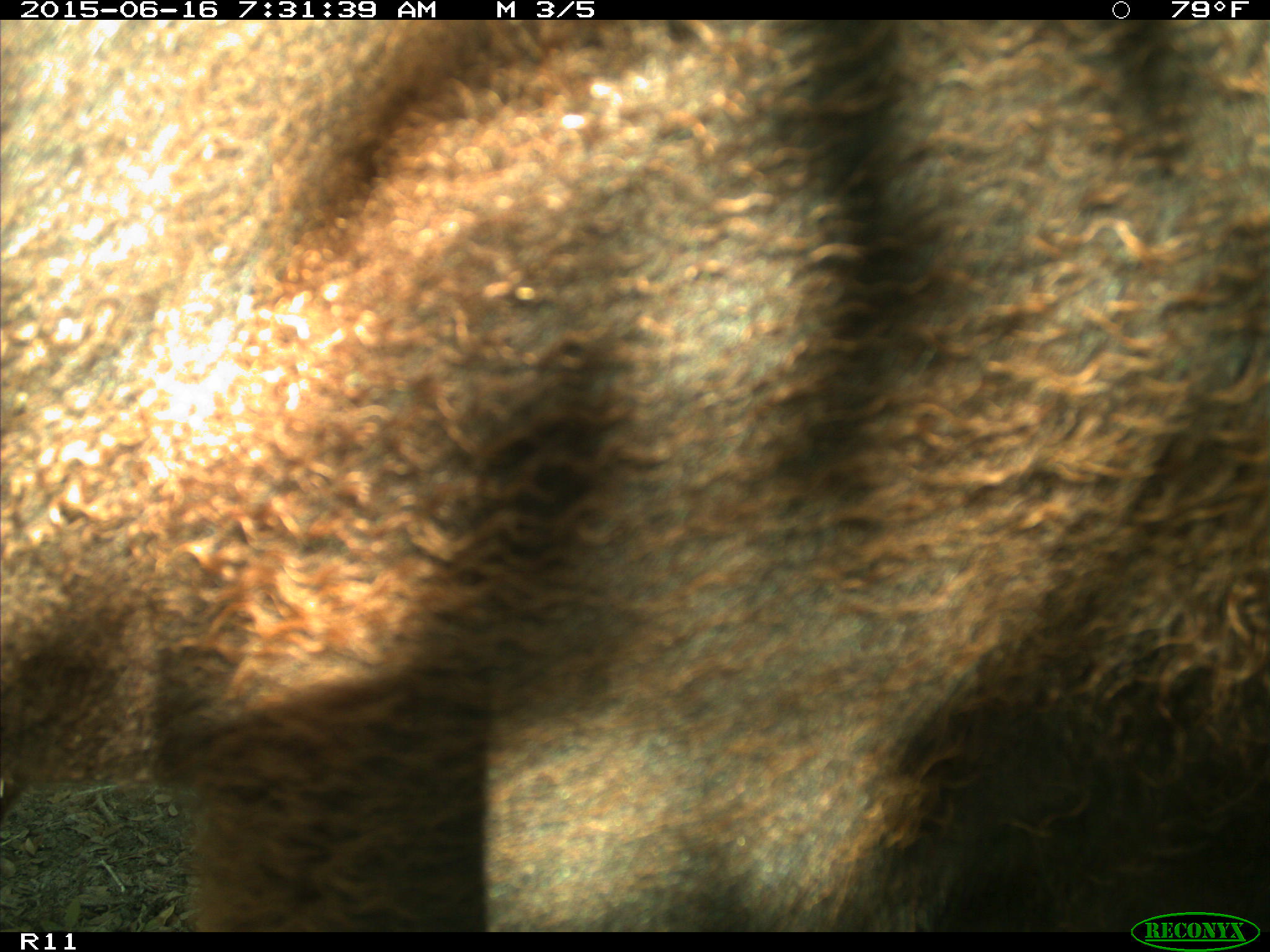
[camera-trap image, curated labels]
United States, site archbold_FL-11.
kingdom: Animalia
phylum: Chordata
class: Mammalia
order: Artiodactyla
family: Bovidae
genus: Bos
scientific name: Bos taurus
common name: domestic cow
Bos taurus (domestic cow).